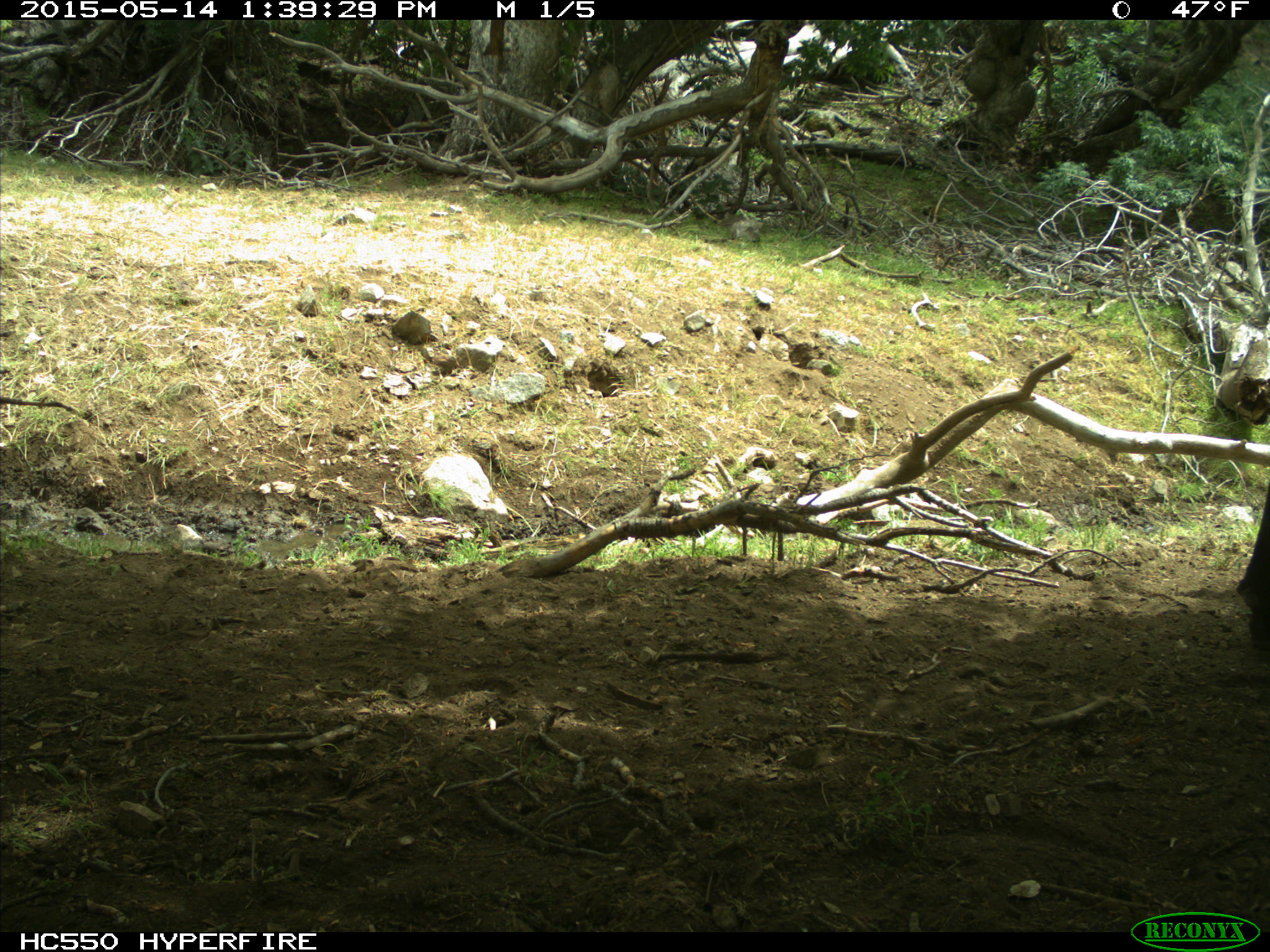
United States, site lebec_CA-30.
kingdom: Animalia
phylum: Chordata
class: Mammalia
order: Artiodactyla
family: Bovidae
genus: Bos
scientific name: Bos taurus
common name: domestic cow